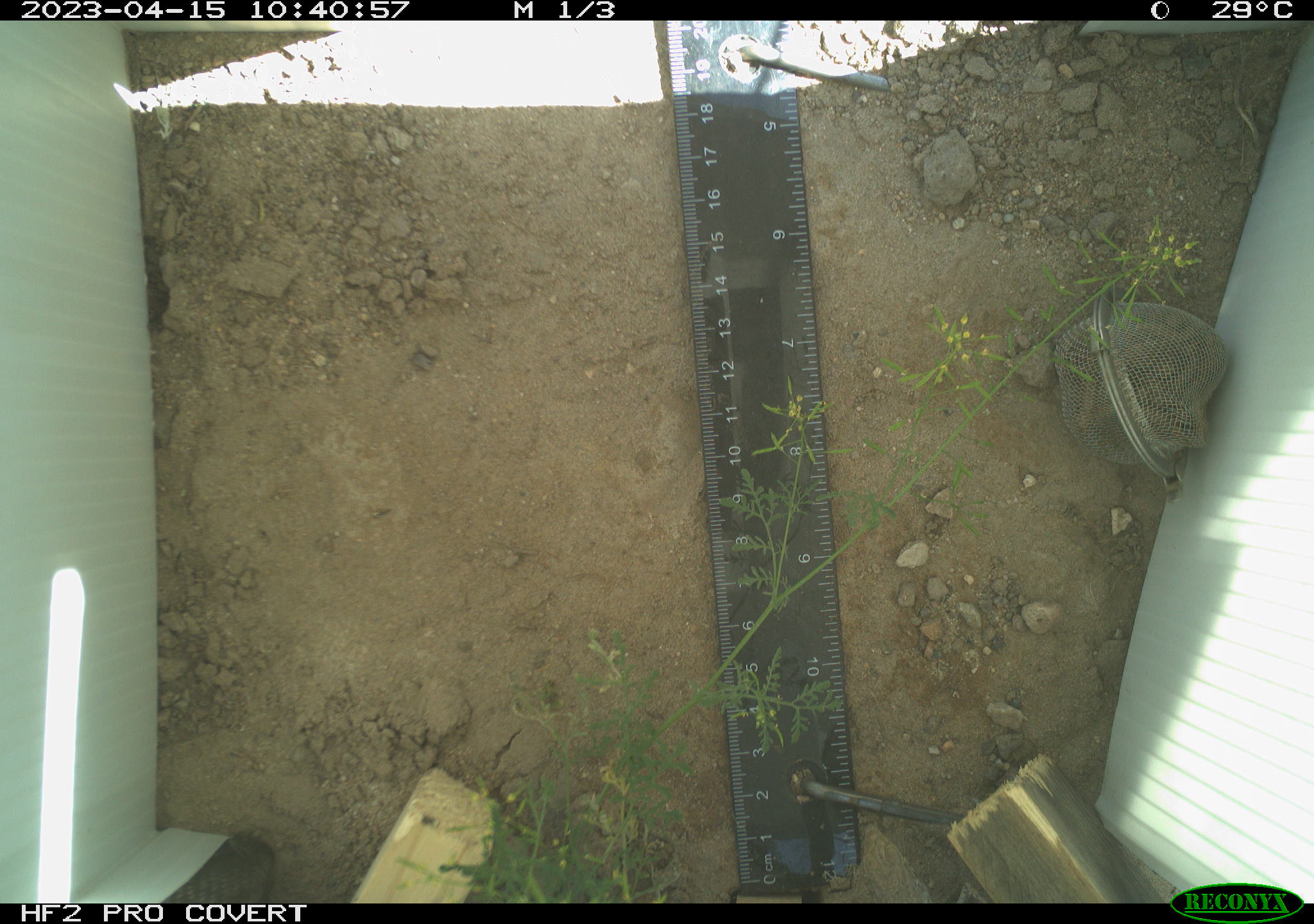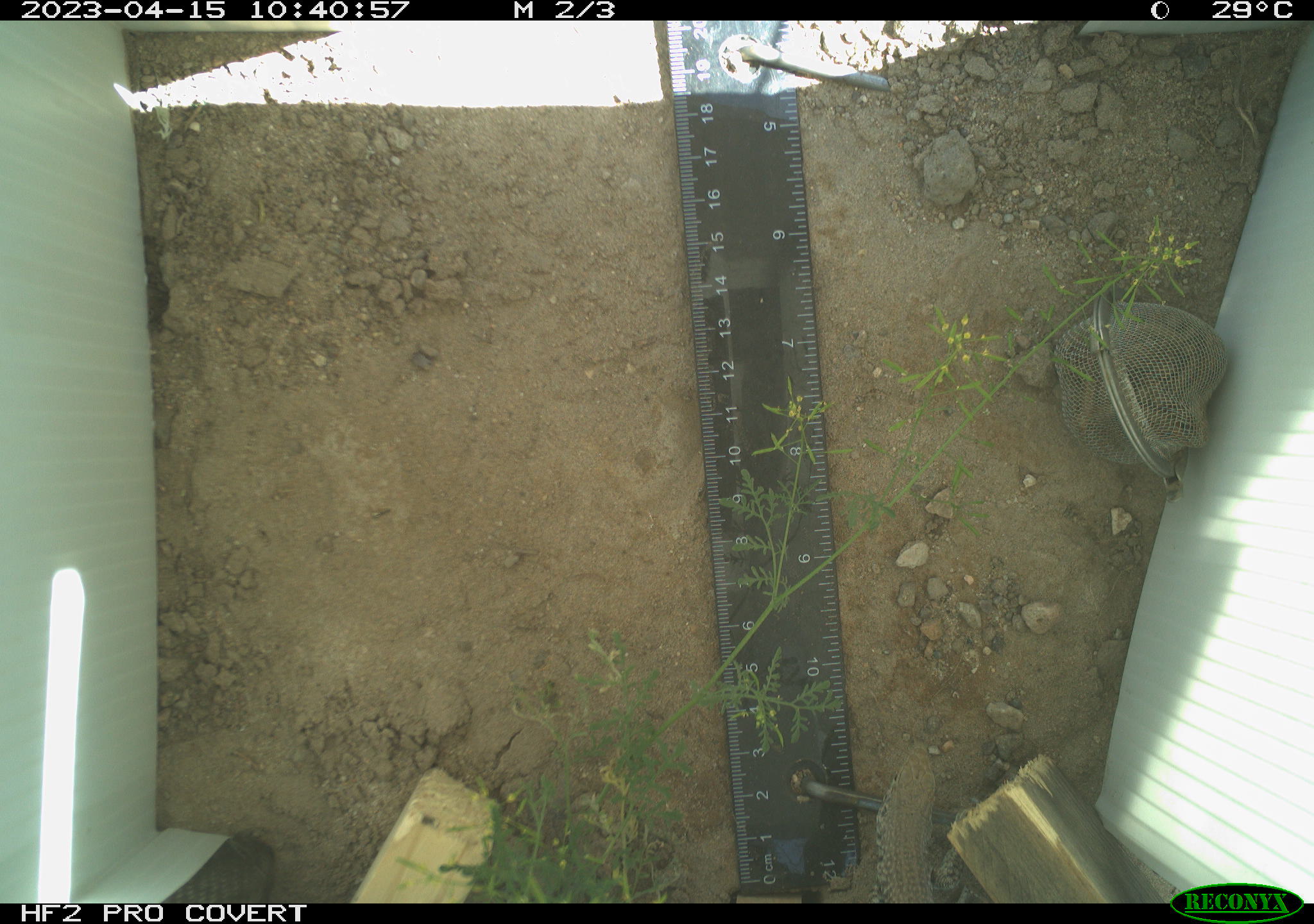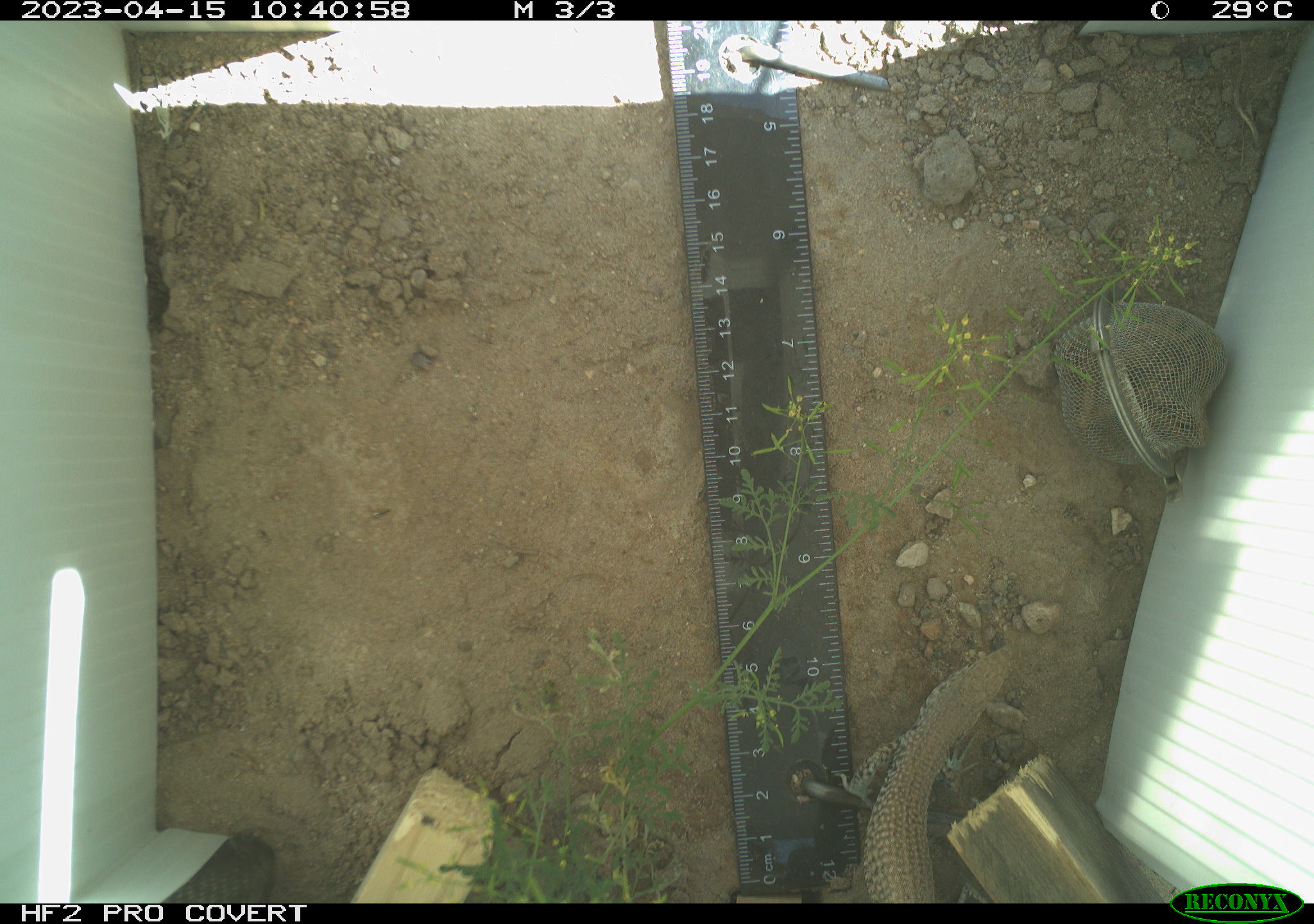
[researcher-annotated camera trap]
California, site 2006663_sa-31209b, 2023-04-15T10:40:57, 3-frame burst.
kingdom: Animalia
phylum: Chordata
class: Reptilia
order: Squamata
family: Teiidae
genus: Aspidoscelis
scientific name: Aspidoscelis tigris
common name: western whiptail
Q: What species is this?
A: Western whiptail (Aspidoscelis tigris).